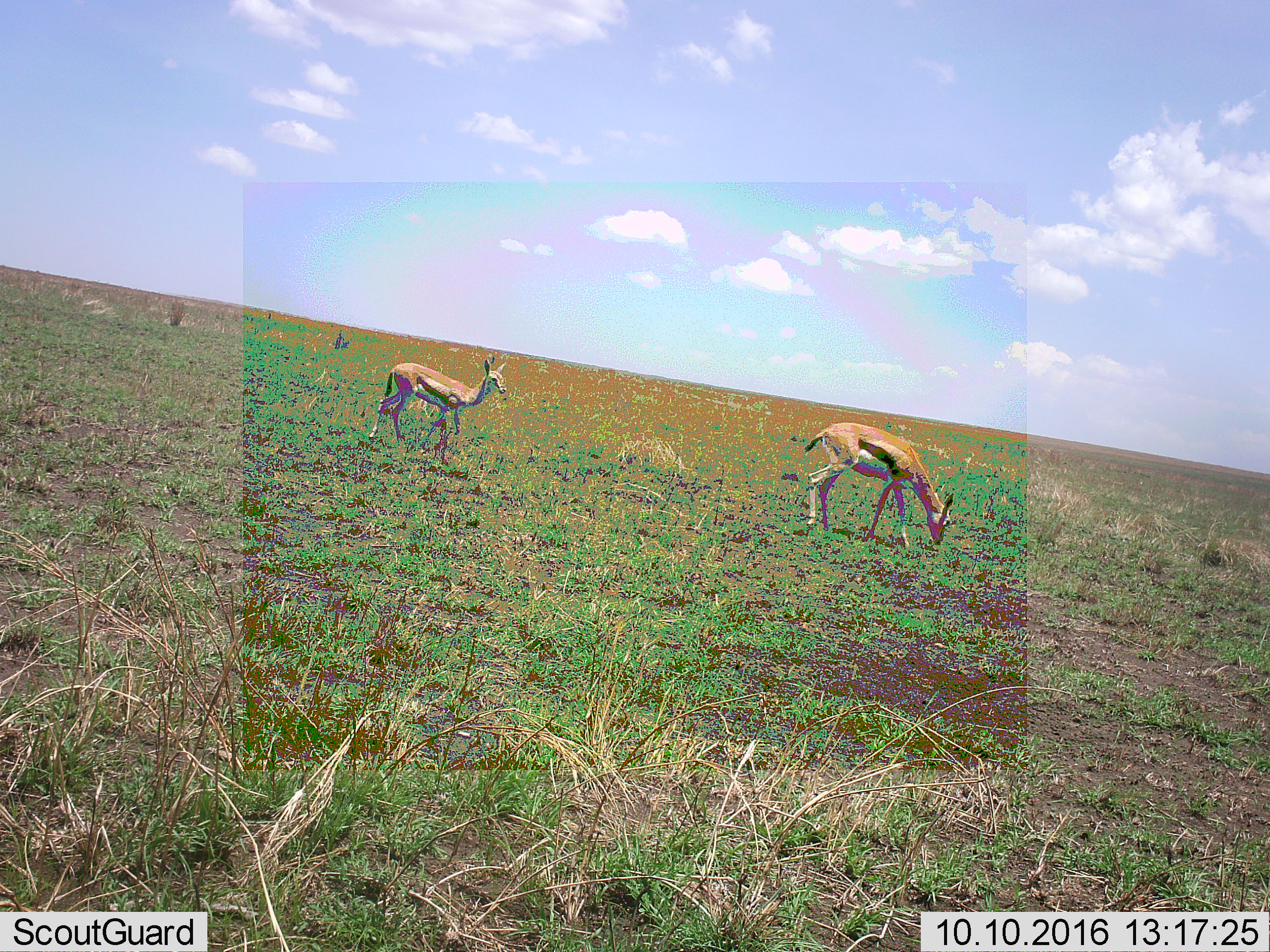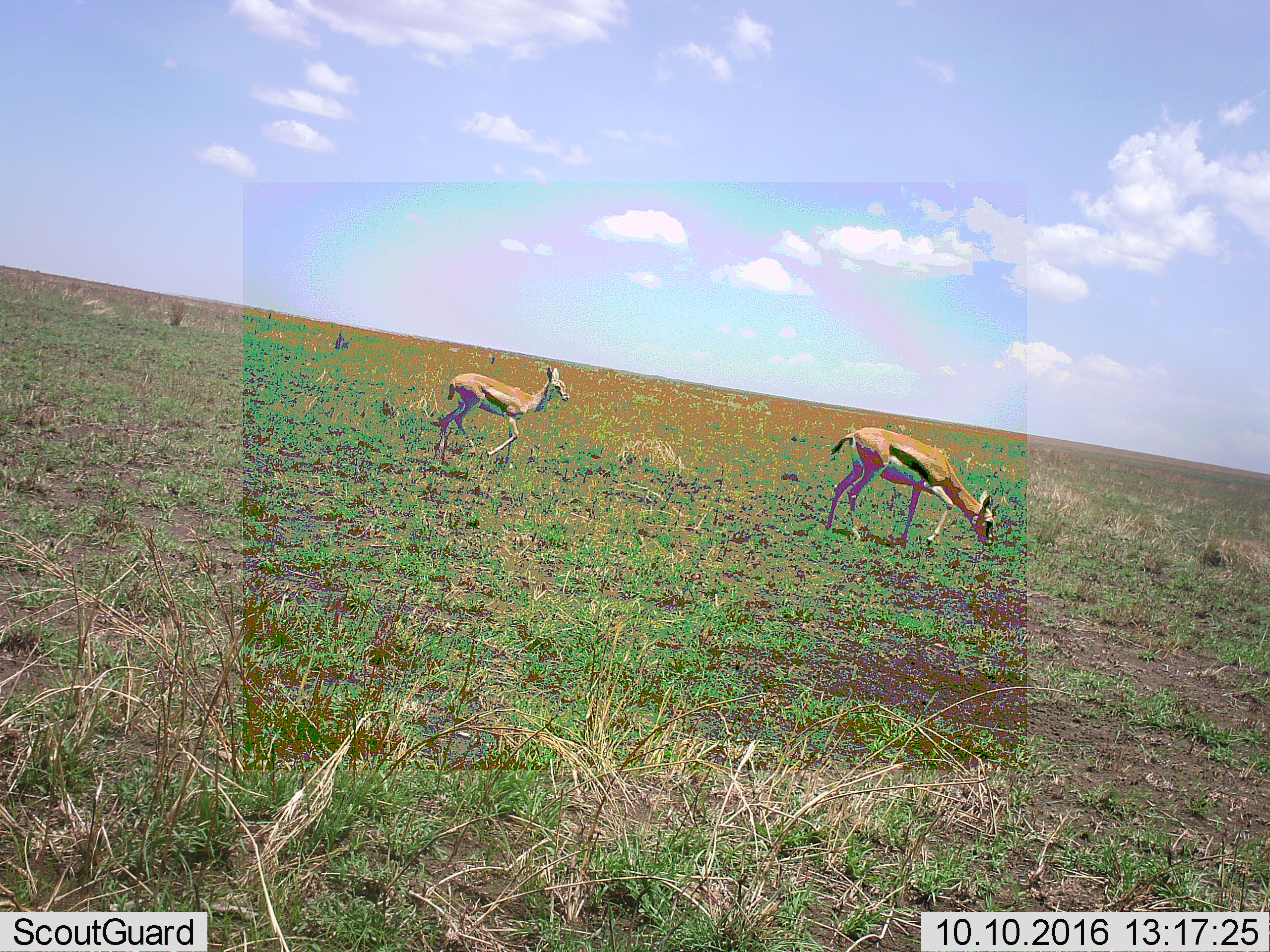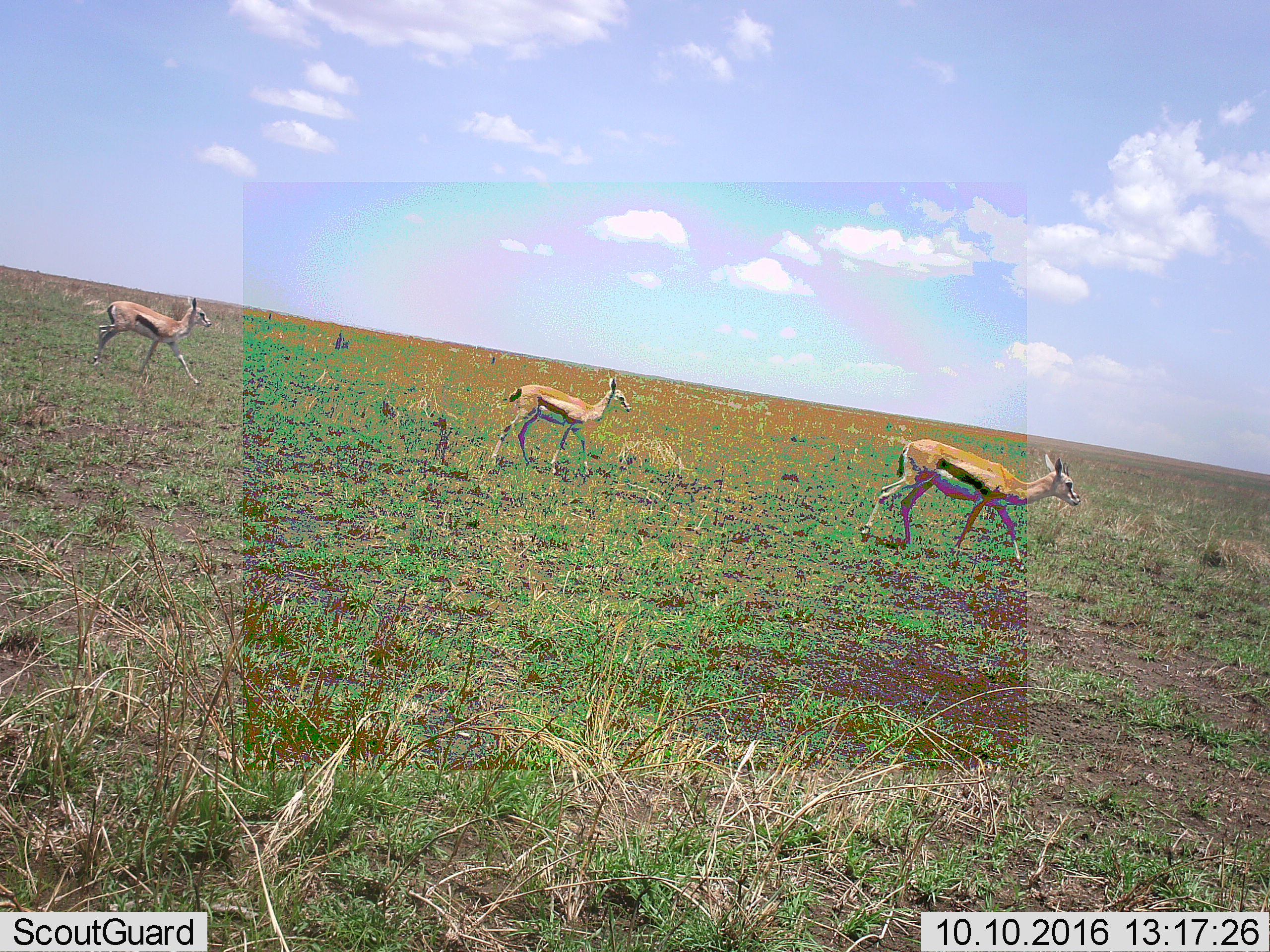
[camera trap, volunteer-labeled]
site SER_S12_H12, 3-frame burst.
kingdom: Animalia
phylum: Chordata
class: Mammalia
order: Artiodactyla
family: Bovidae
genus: Eudorcas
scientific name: Eudorcas thomsonii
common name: thomson's gazelle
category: gazellethomsons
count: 2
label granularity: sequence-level